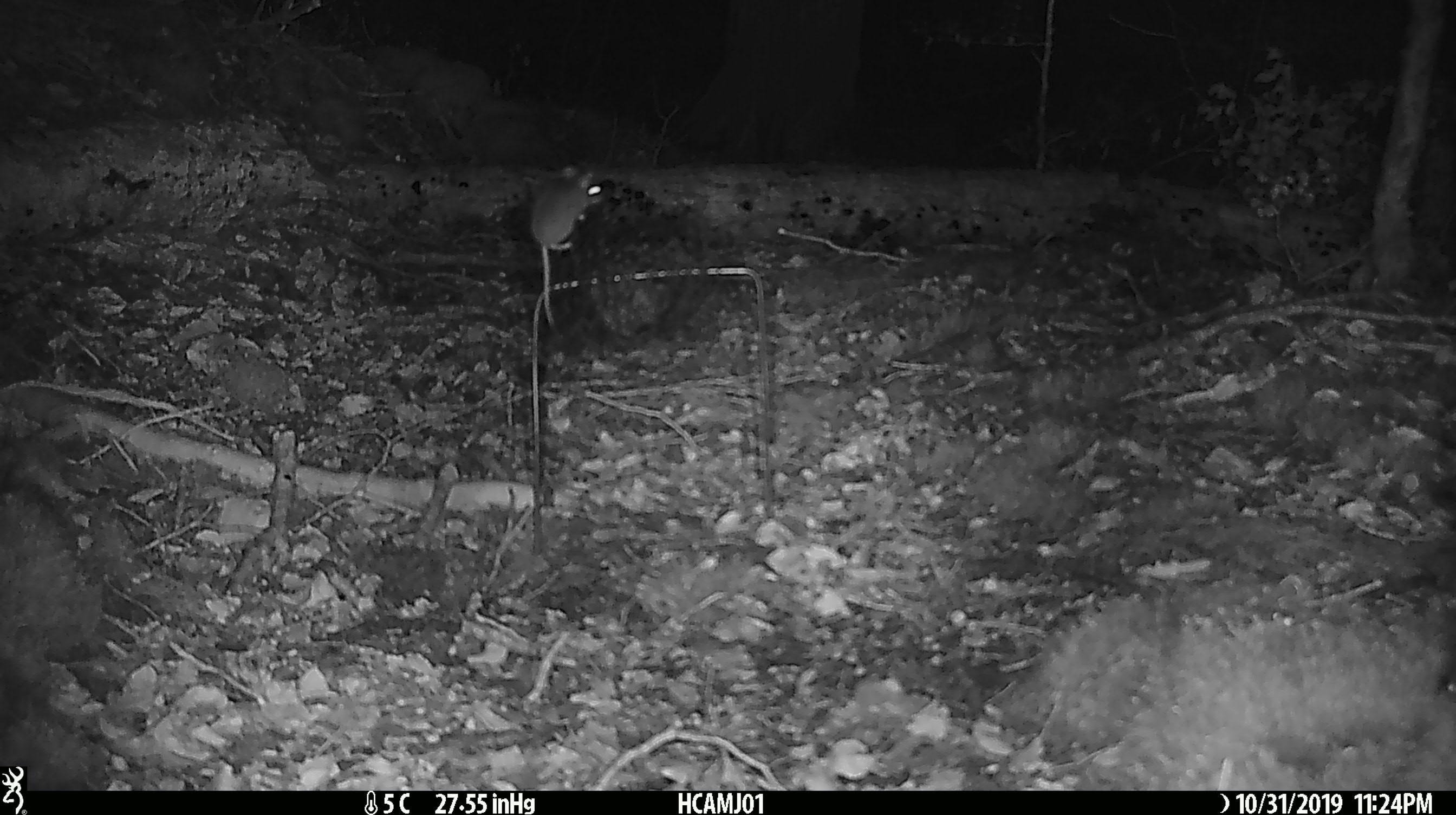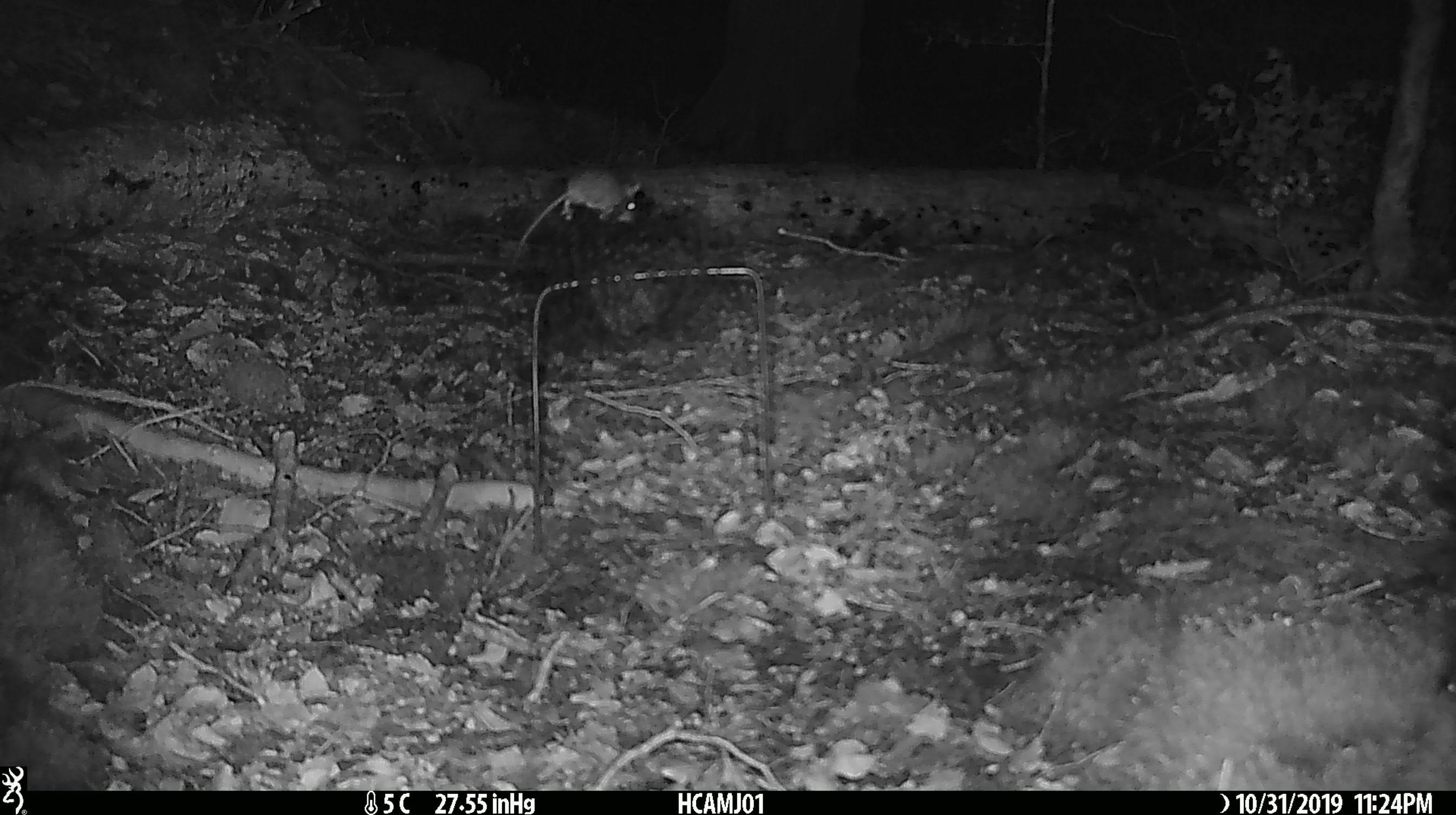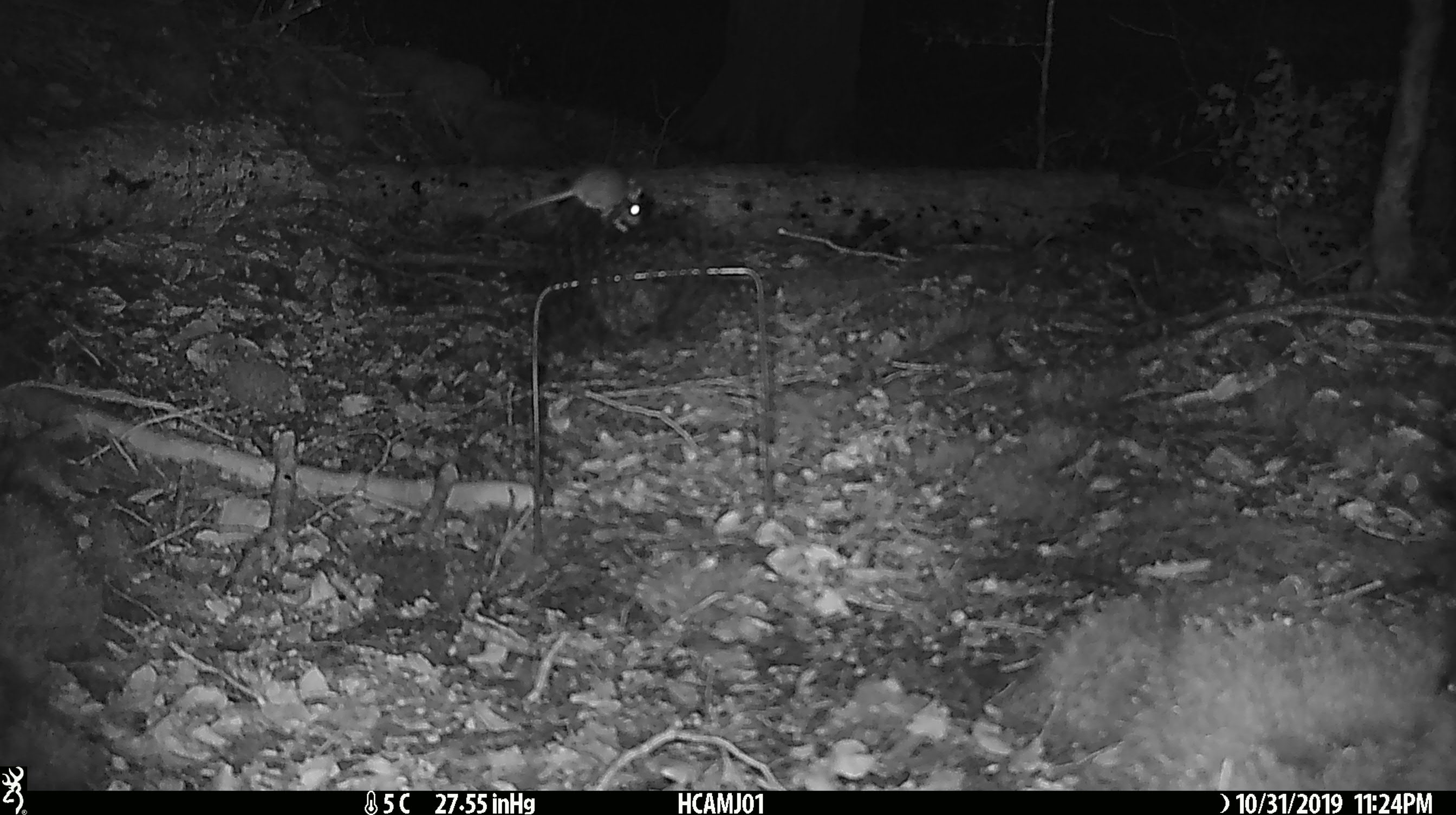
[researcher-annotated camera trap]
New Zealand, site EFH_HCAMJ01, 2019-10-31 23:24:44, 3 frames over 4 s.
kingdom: Animalia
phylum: Chordata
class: Mammalia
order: Rodentia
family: Muridae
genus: Mus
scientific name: Mus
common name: mouse